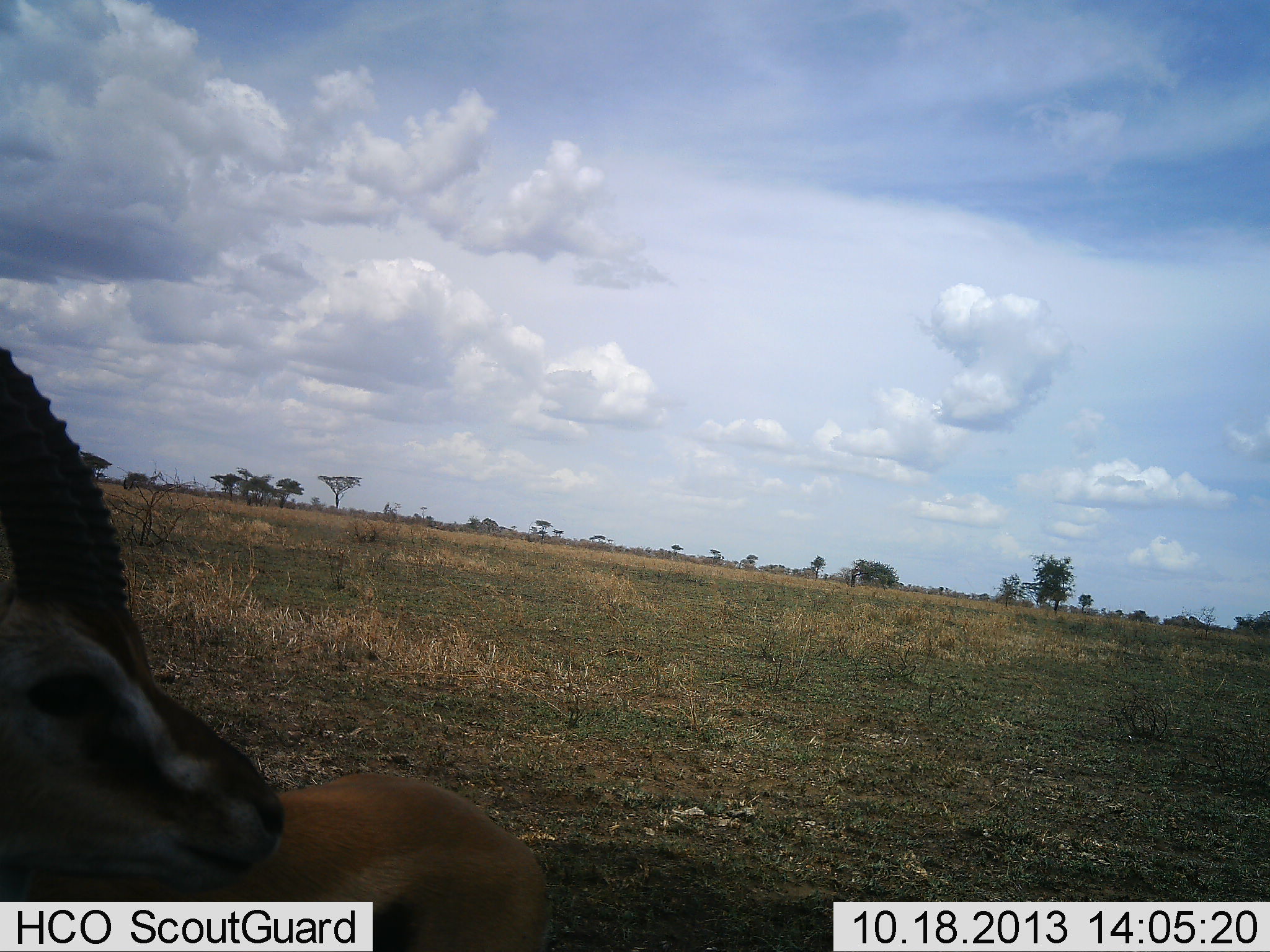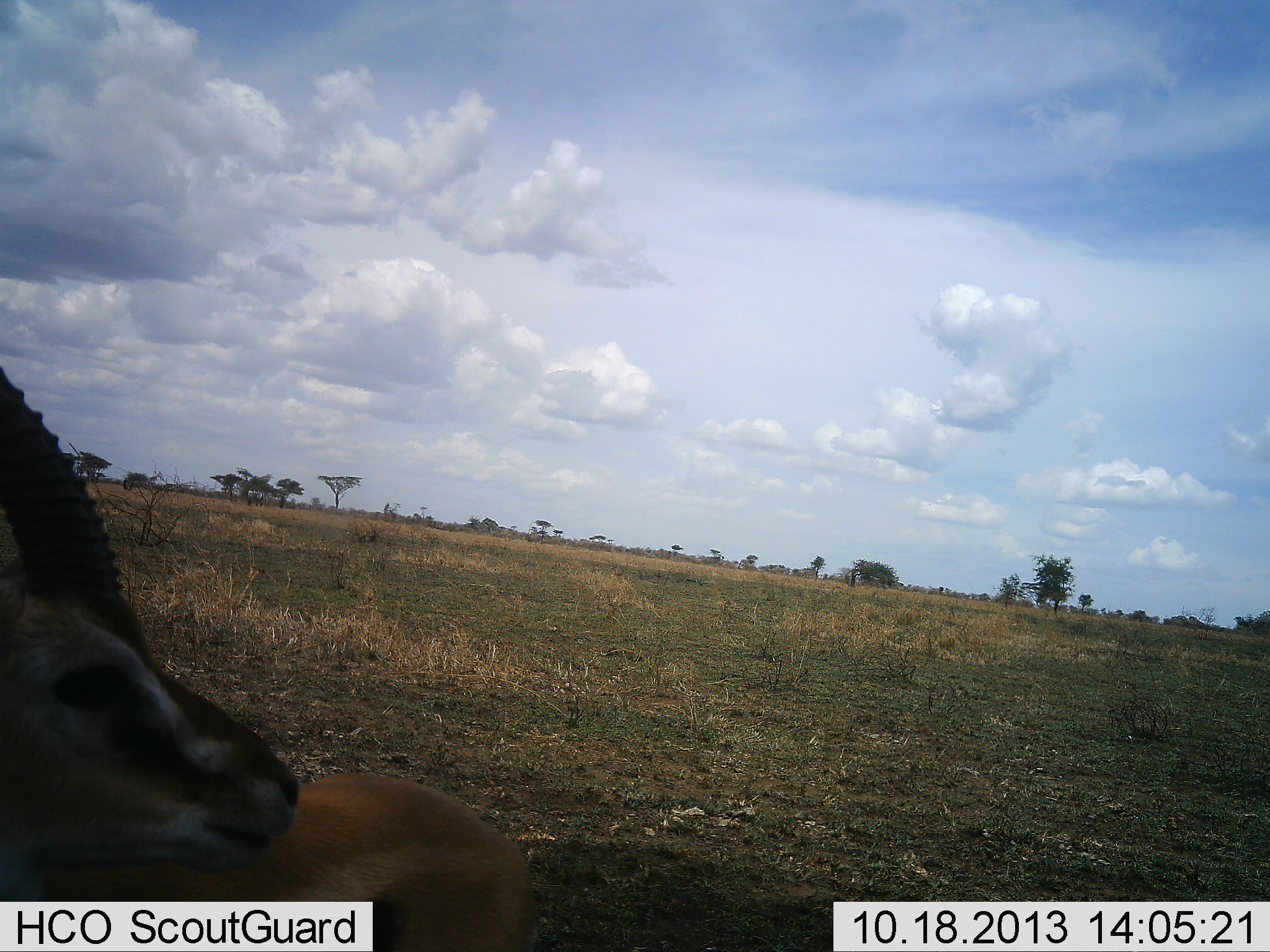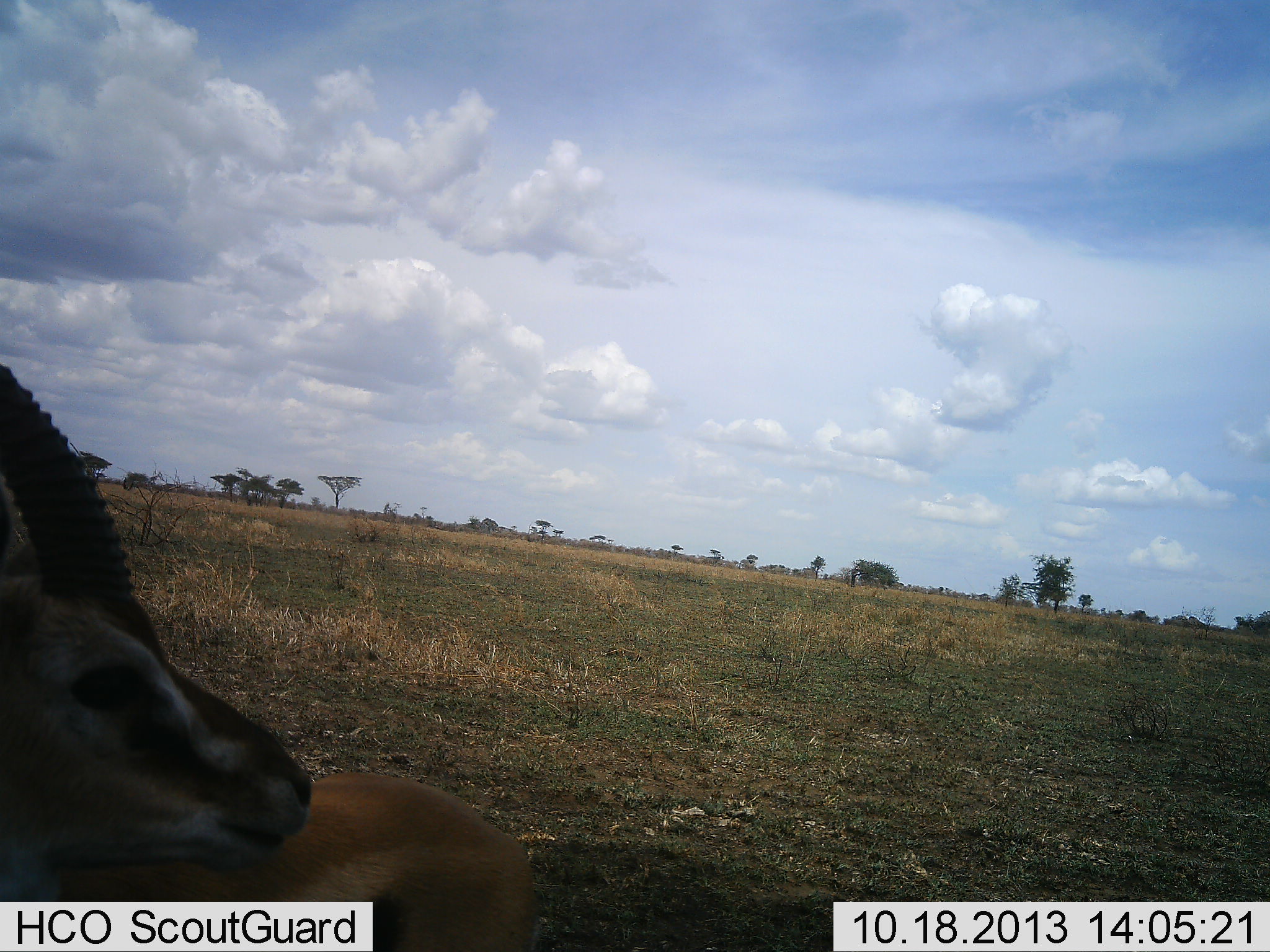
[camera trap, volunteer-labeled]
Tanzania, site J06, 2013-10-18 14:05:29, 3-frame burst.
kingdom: Animalia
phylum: Chordata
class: Mammalia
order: Artiodactyla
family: Bovidae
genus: Eudorcas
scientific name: Eudorcas thomsonii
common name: thomson's gazelle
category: gazellethomsons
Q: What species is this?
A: Gazellethomsons (thomson's gazelle) (Eudorcas thomsonii).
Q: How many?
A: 1.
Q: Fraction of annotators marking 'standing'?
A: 47%.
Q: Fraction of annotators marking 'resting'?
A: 53%.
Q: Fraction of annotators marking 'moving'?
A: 0%.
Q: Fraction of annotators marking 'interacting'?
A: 0%.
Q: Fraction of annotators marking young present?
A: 0%.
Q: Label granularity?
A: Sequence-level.